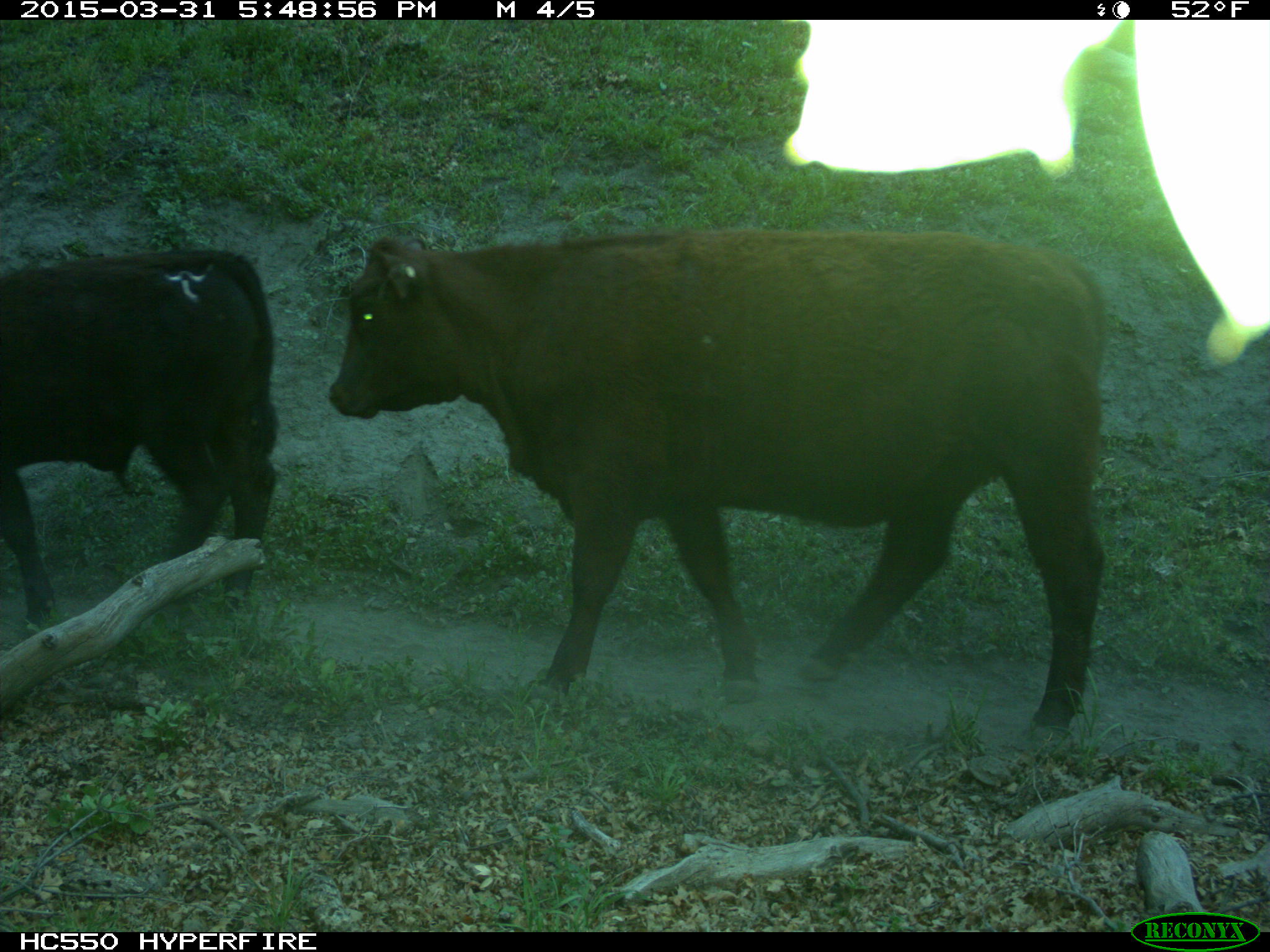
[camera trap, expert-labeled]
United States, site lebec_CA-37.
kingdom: Animalia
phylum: Chordata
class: Mammalia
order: Artiodactyla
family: Bovidae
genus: Bos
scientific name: Bos taurus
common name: domestic cow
Bos taurus (domestic cow).